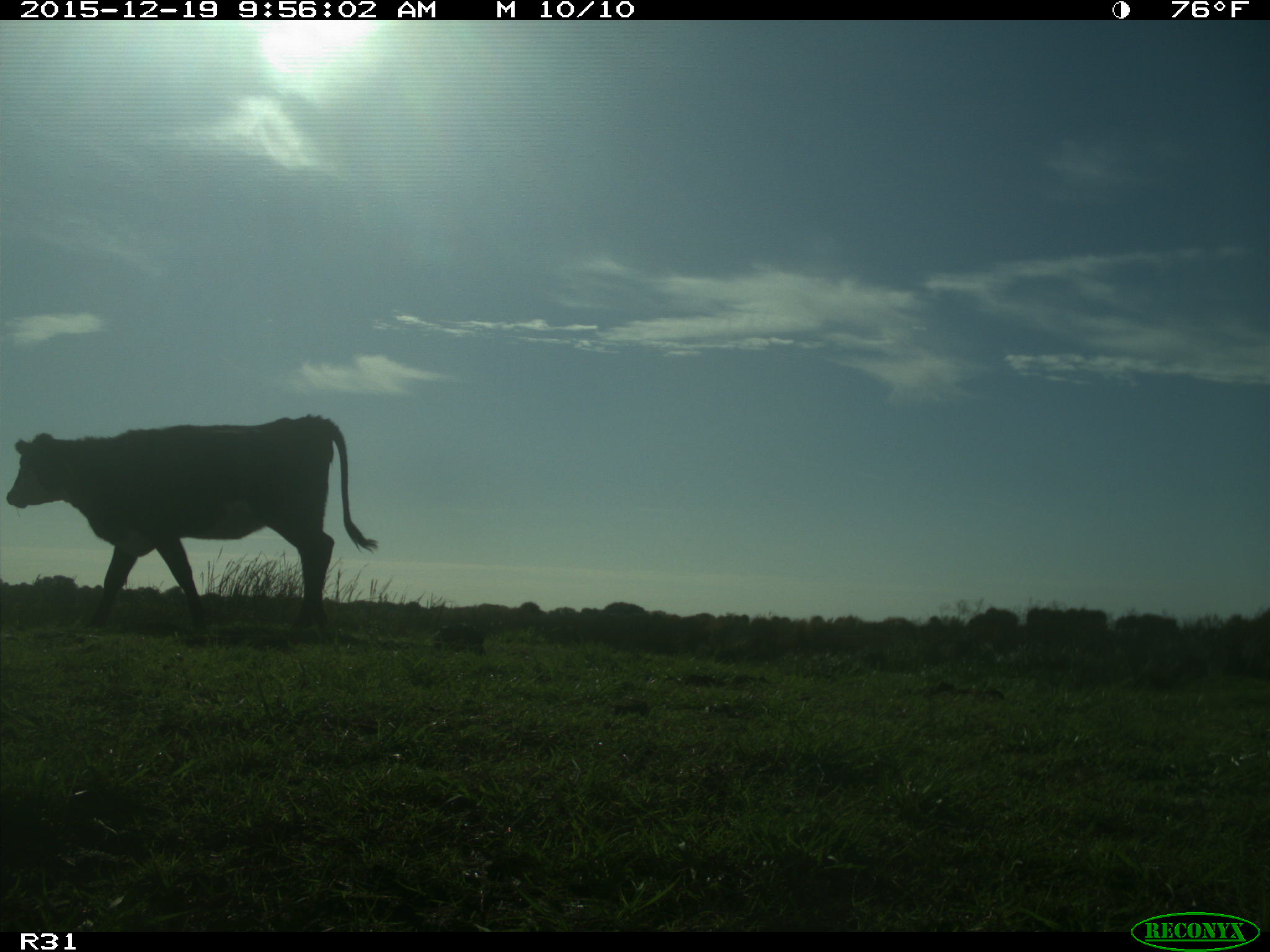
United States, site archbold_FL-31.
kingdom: Animalia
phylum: Chordata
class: Mammalia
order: Artiodactyla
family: Bovidae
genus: Bos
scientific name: Bos taurus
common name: domestic cow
Bos taurus (domestic cow).